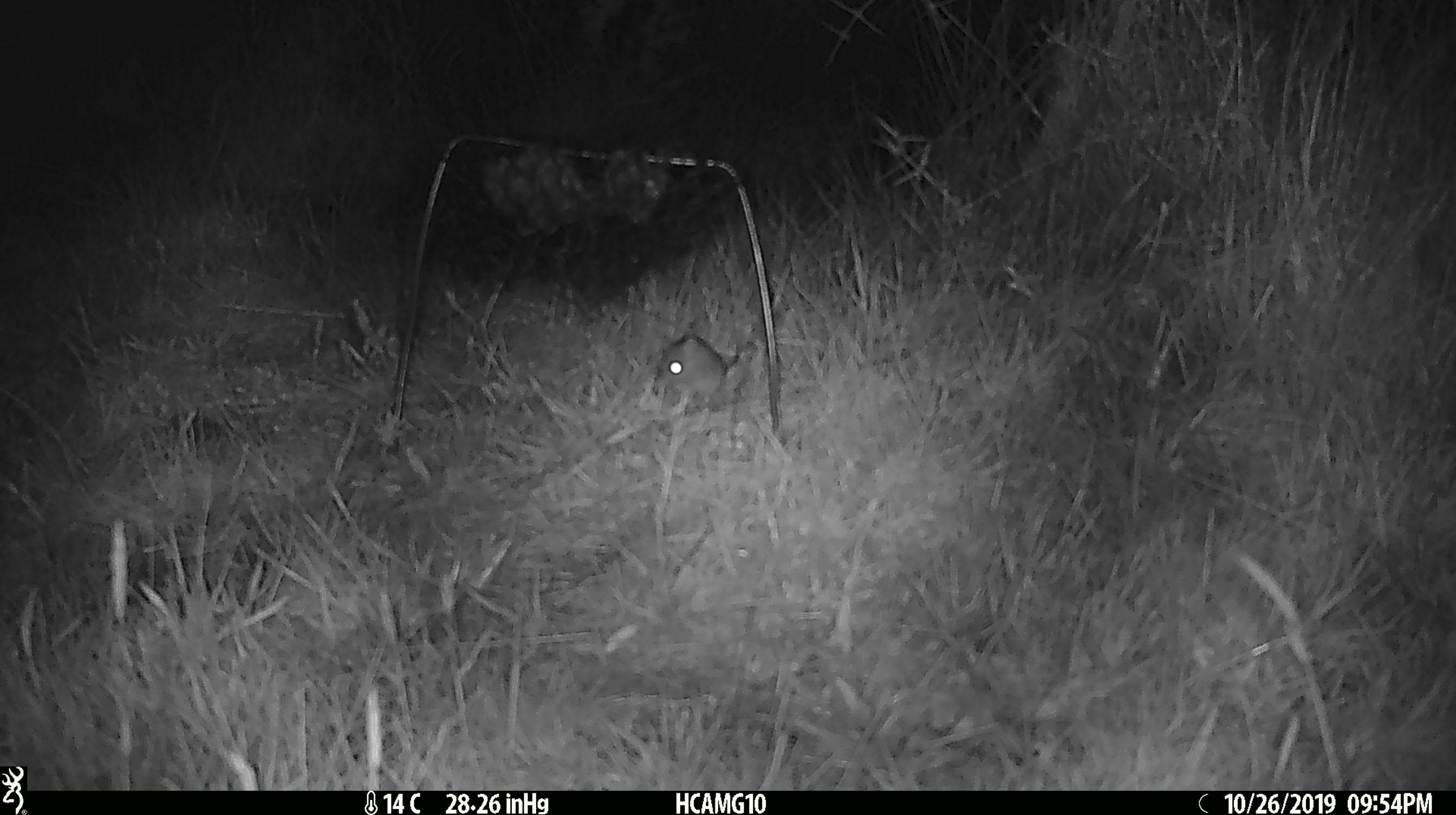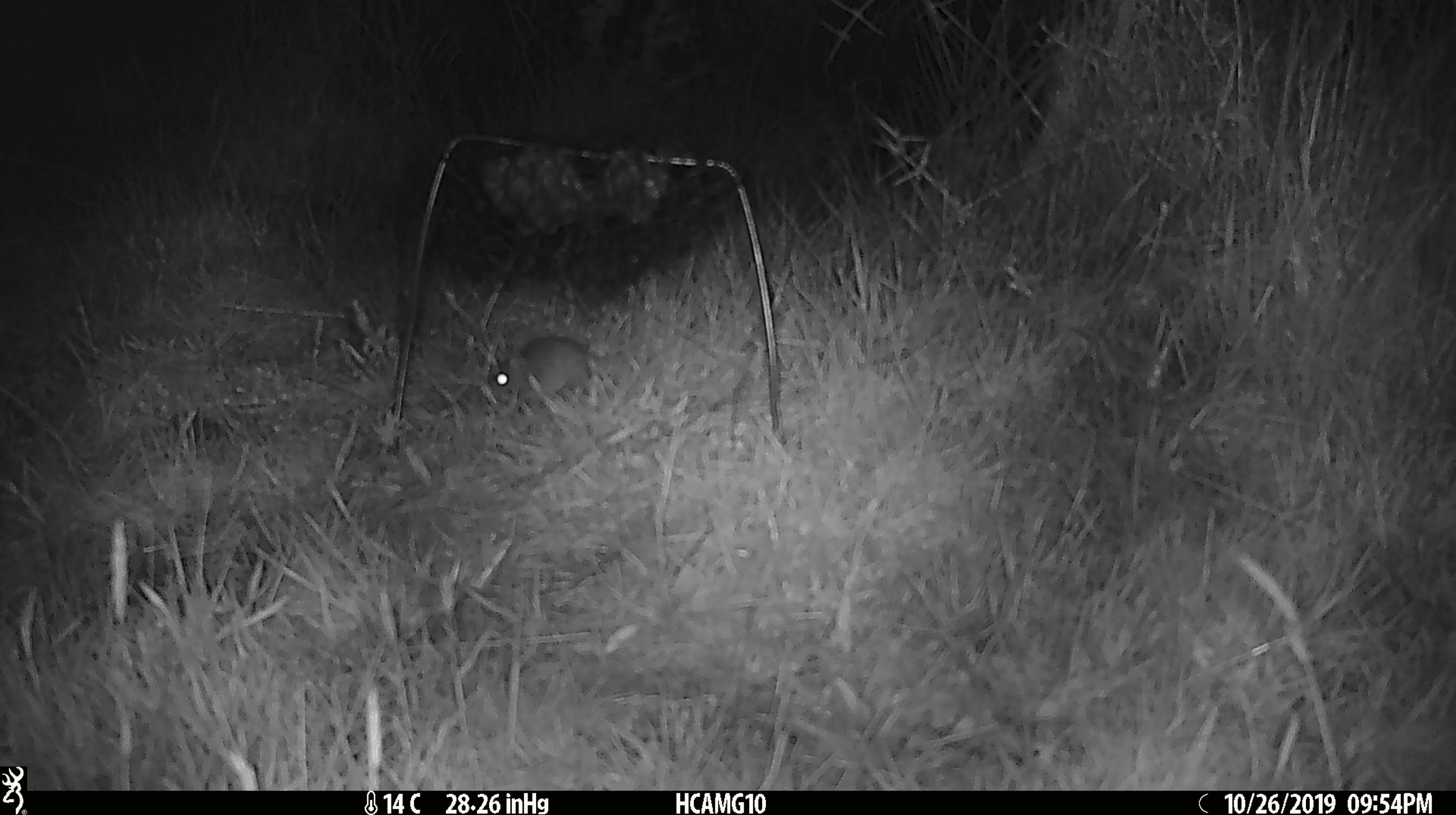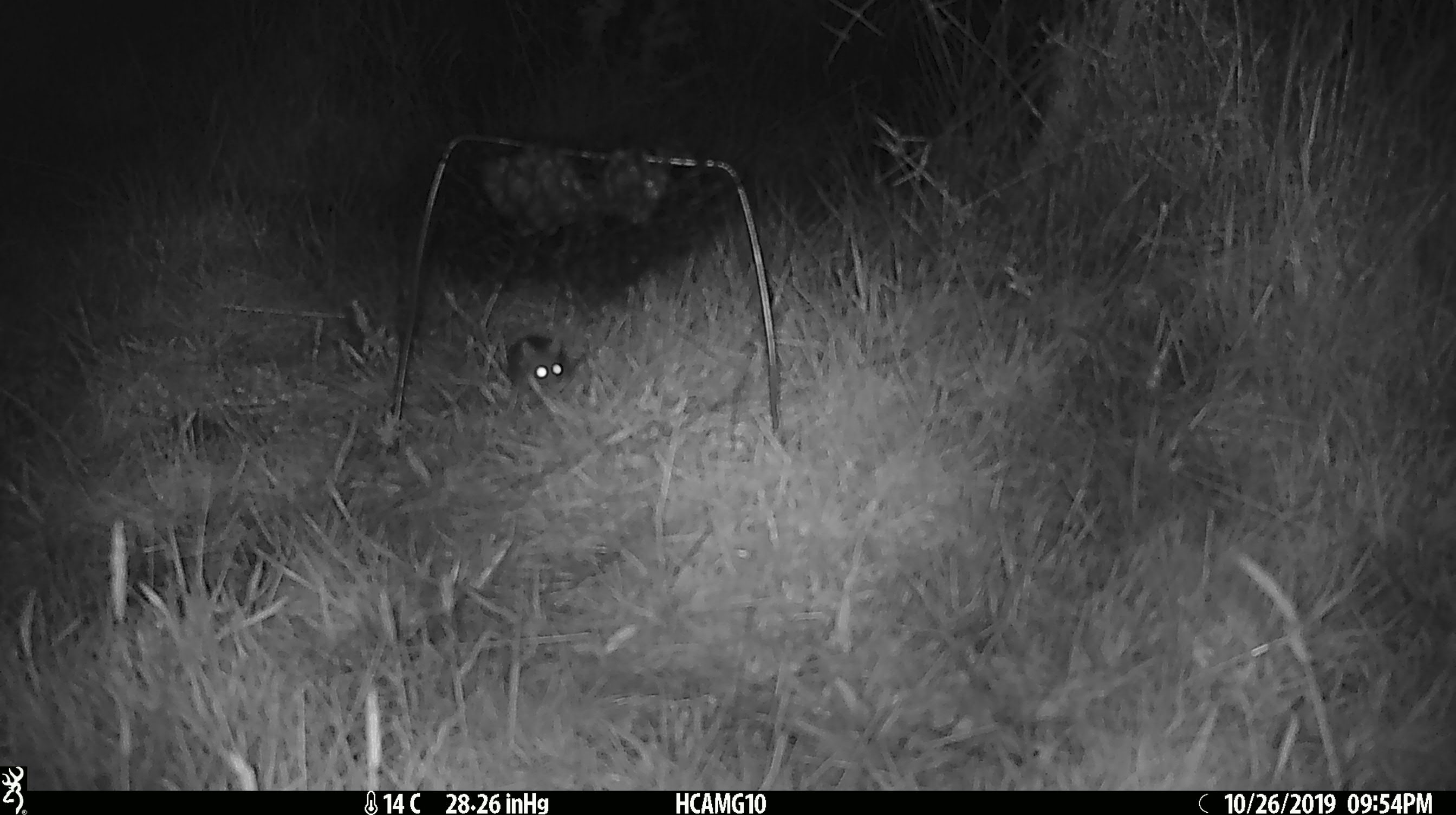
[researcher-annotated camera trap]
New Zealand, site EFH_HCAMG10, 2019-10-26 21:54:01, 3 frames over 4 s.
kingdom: Animalia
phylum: Chordata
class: Mammalia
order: Rodentia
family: Muridae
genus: Mus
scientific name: Mus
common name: mouse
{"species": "mouse (Mus)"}